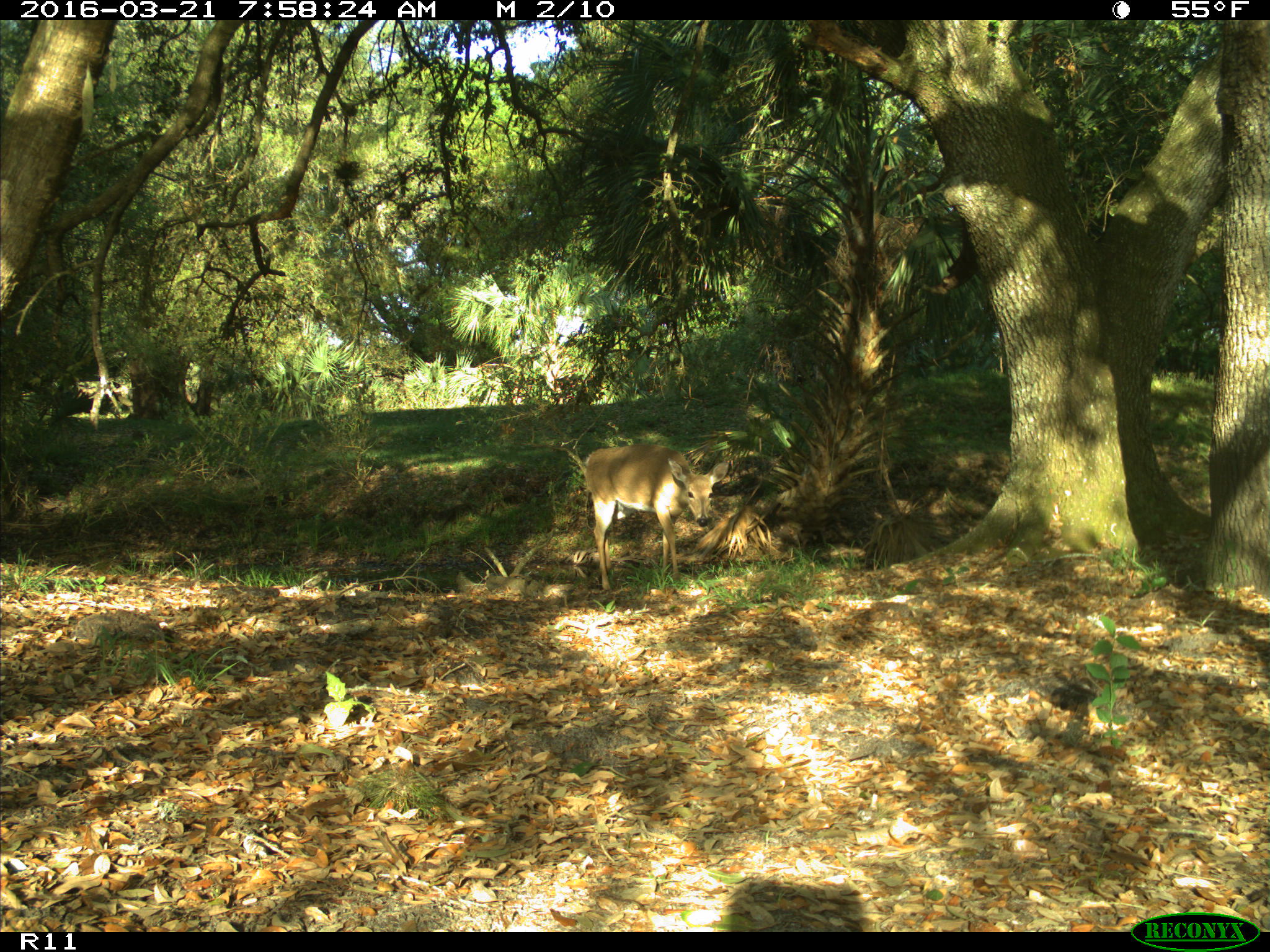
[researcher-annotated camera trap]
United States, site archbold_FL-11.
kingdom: Animalia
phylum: Chordata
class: Mammalia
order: Artiodactyla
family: Cervidae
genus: Odocoileus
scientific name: Odocoileus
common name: deer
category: unidentified deer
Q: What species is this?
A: Unidentified deer (deer) (Odocoileus).